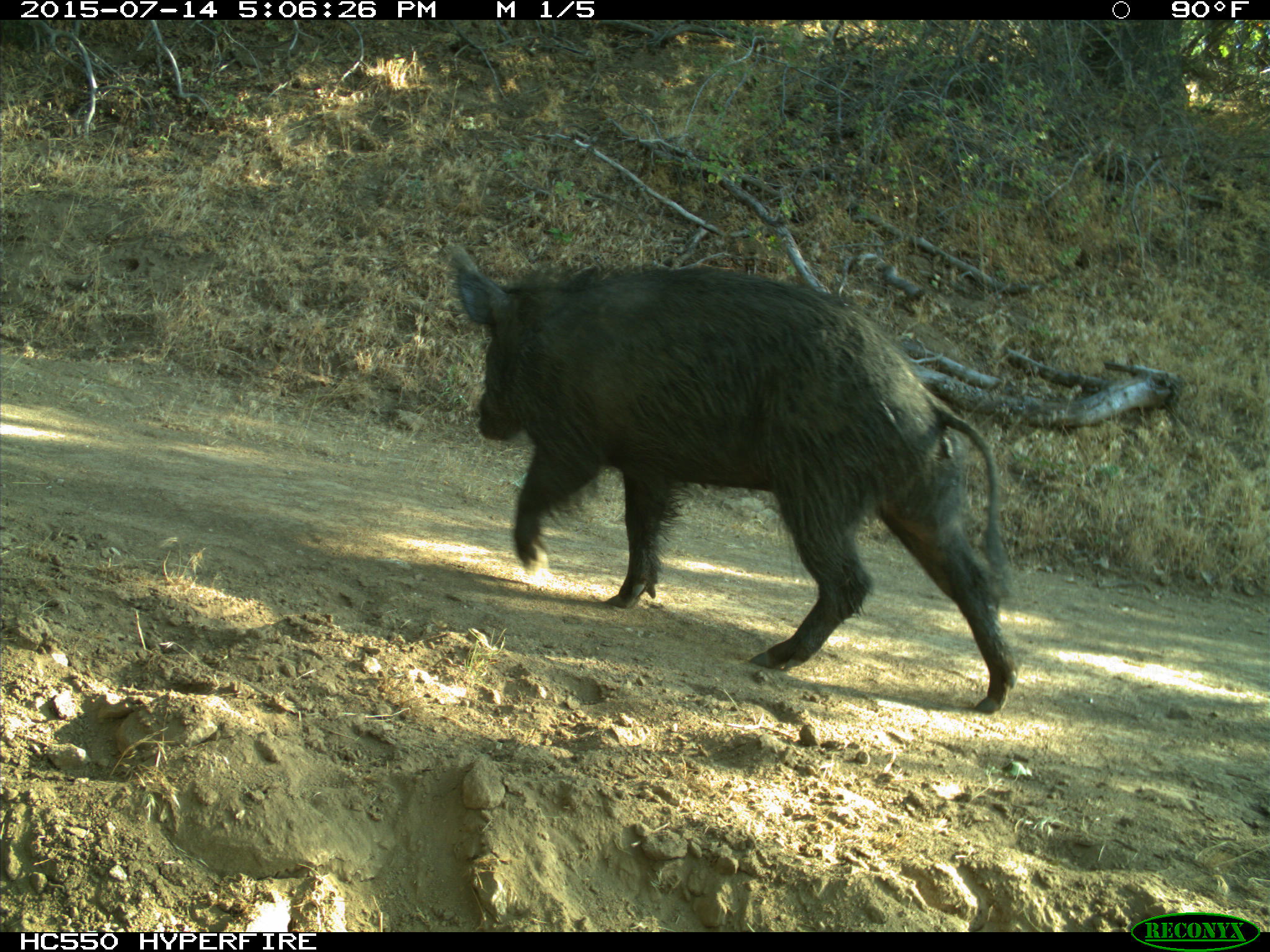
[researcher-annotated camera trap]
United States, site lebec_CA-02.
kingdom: Animalia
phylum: Chordata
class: Mammalia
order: Artiodactyla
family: Suidae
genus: Sus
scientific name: Sus scrofa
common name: wild boar